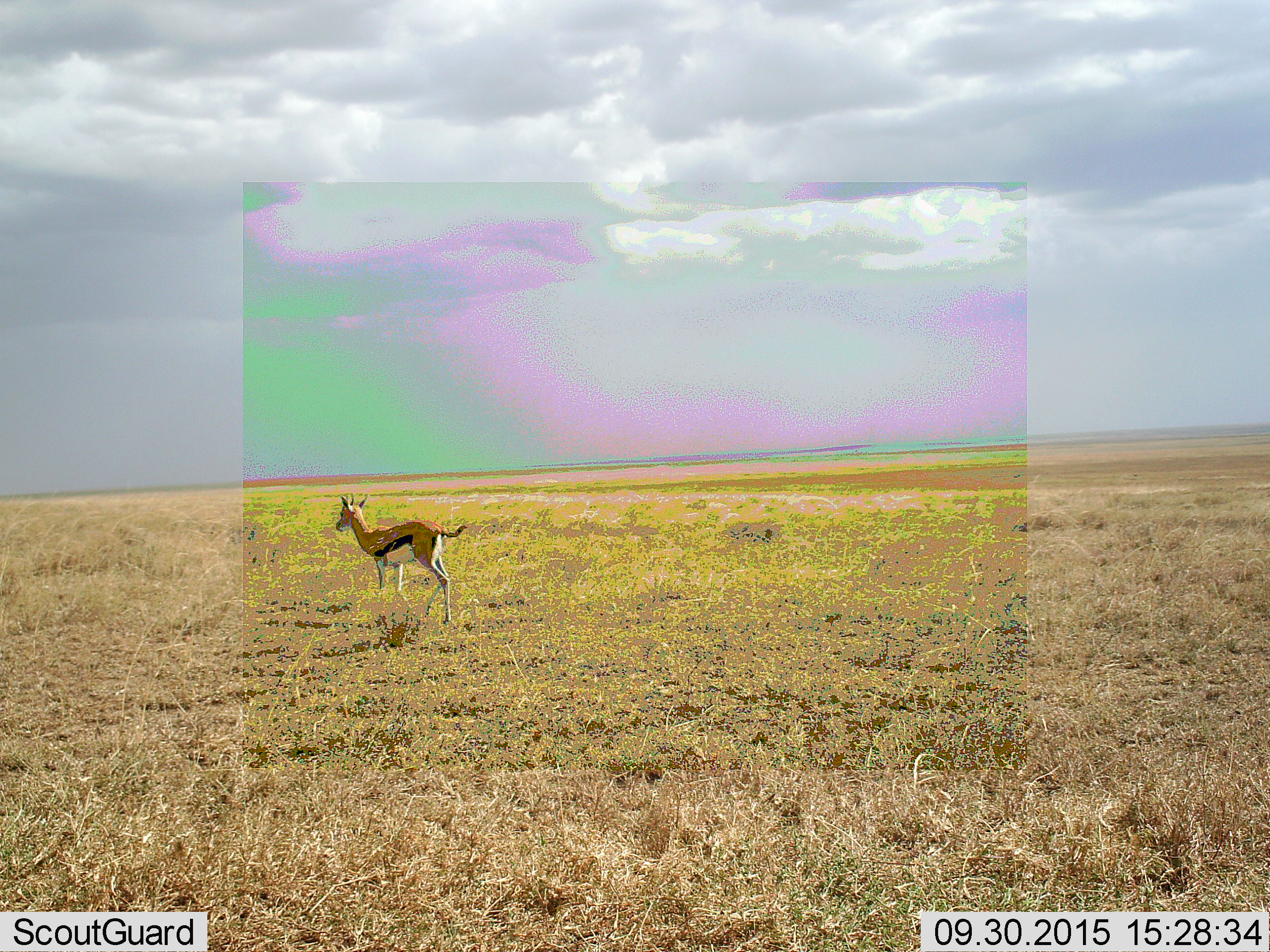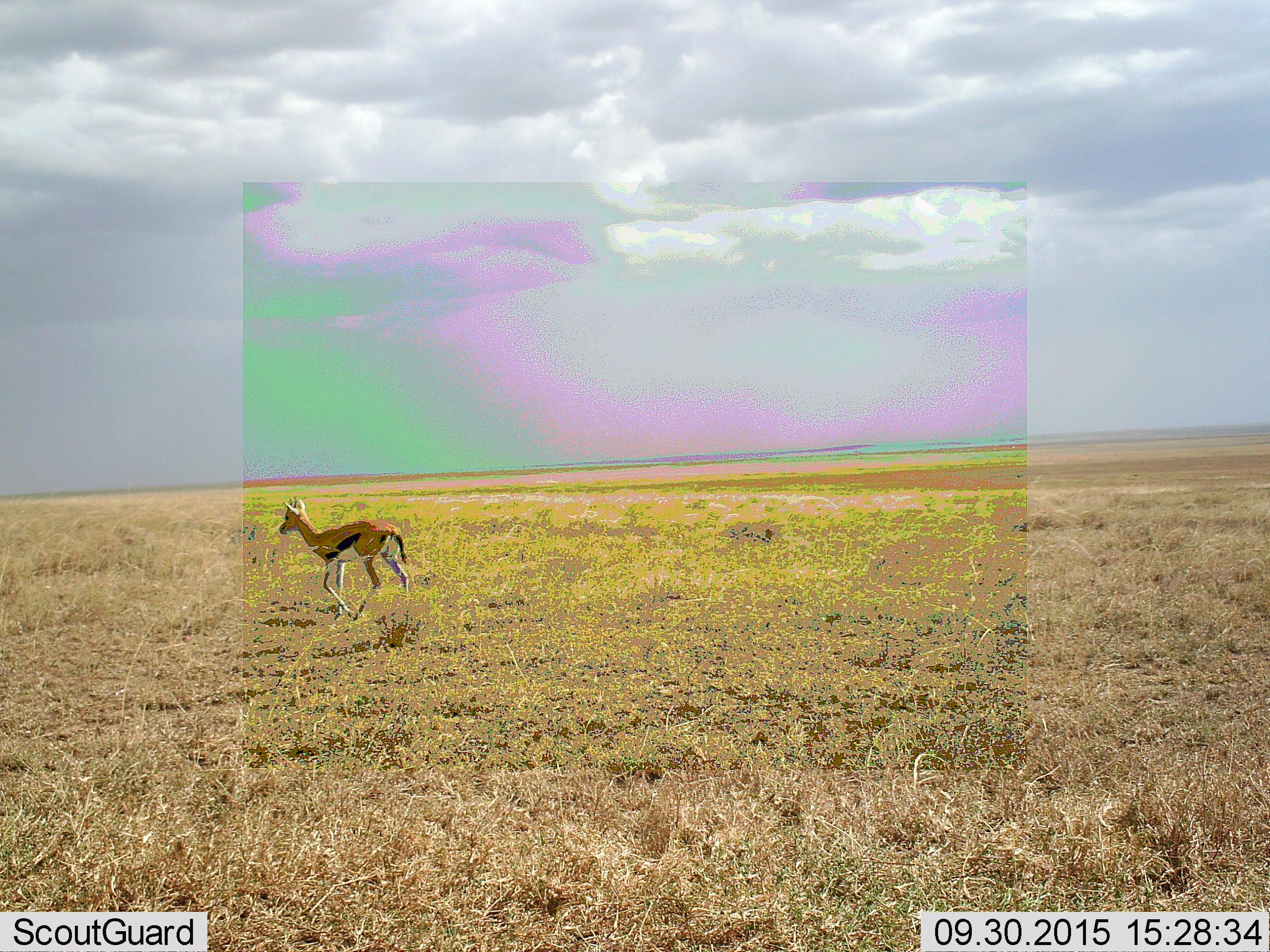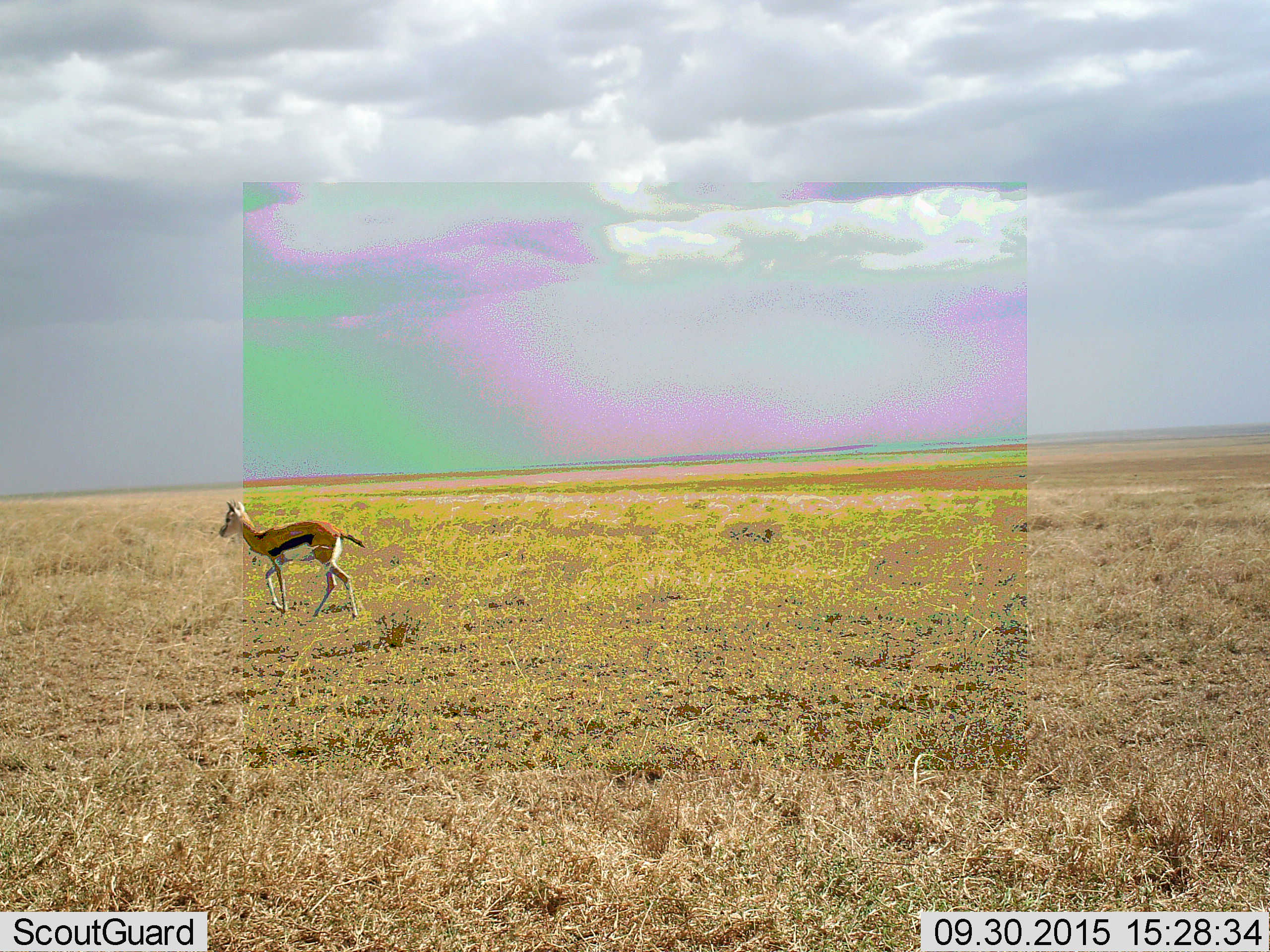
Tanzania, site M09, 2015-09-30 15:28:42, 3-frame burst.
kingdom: Animalia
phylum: Chordata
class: Mammalia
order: Artiodactyla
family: Bovidae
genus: Eudorcas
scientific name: Eudorcas thomsonii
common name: thomson's gazelle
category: gazellethomsons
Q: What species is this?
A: Gazellethomsons (thomson's gazelle) (Eudorcas thomsonii).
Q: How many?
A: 1.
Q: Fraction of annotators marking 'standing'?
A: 10%.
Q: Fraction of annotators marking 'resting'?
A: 0%.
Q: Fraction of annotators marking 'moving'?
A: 90%.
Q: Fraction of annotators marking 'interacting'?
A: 0%.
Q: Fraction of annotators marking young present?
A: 0%.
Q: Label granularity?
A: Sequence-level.